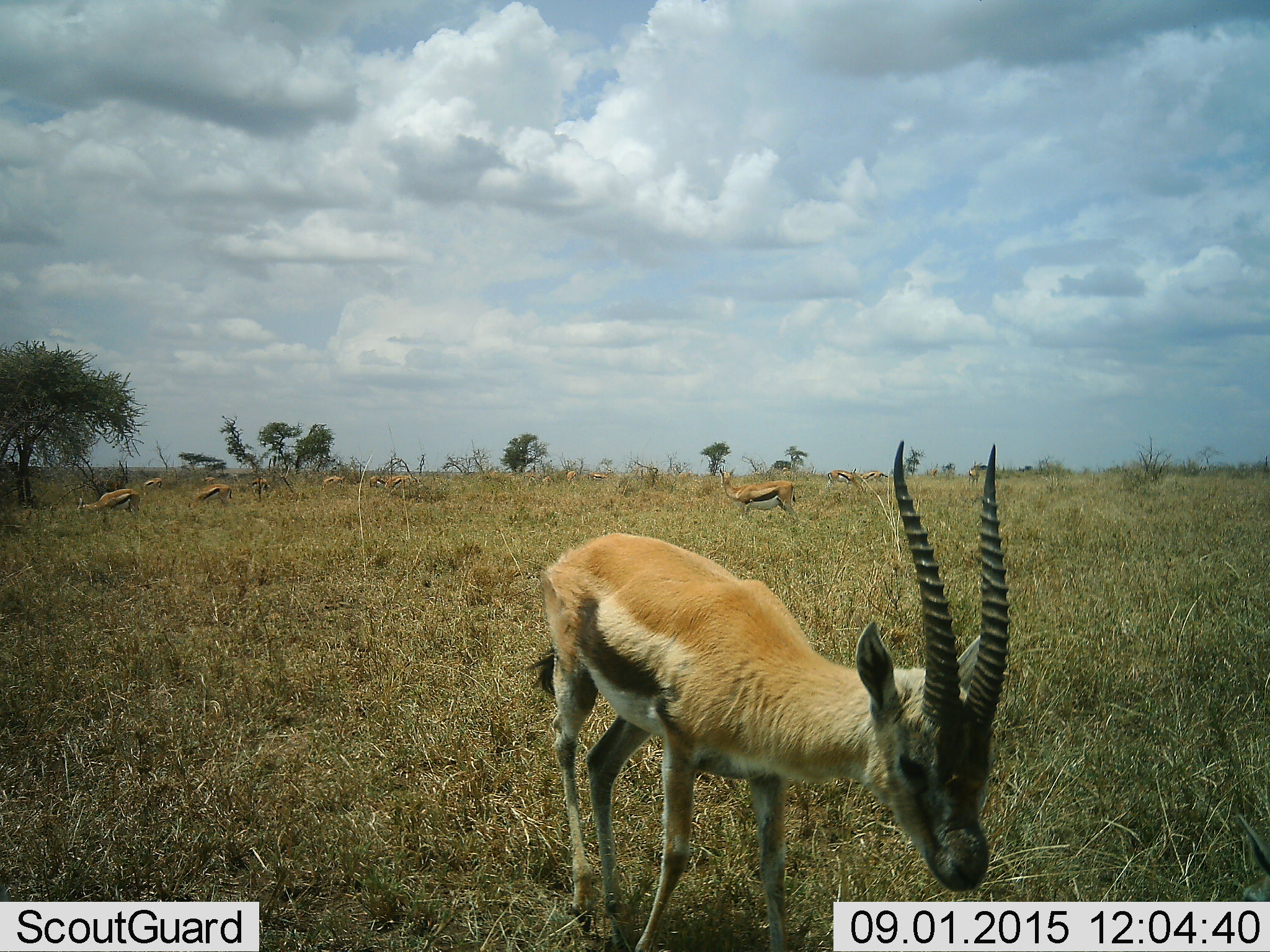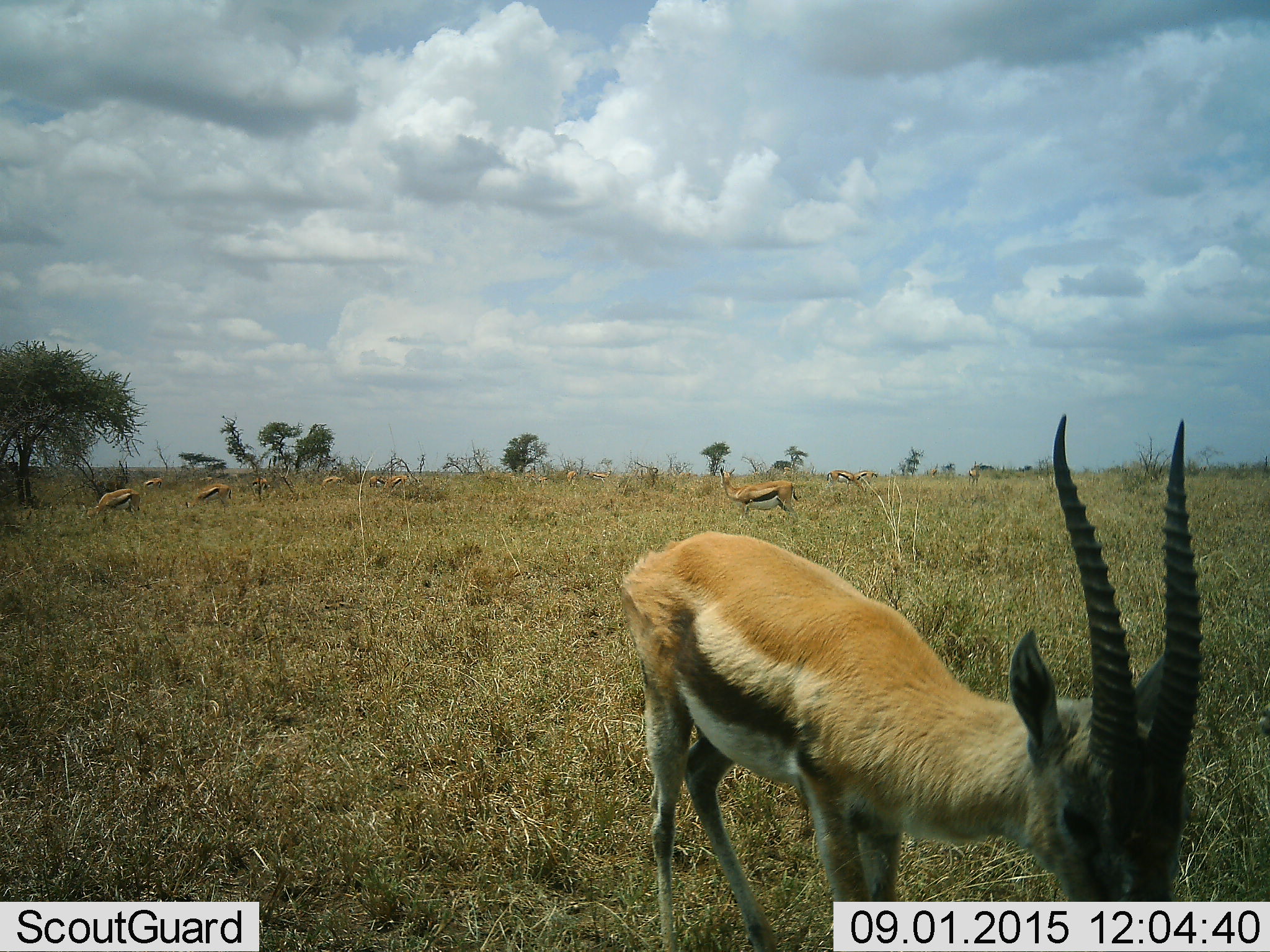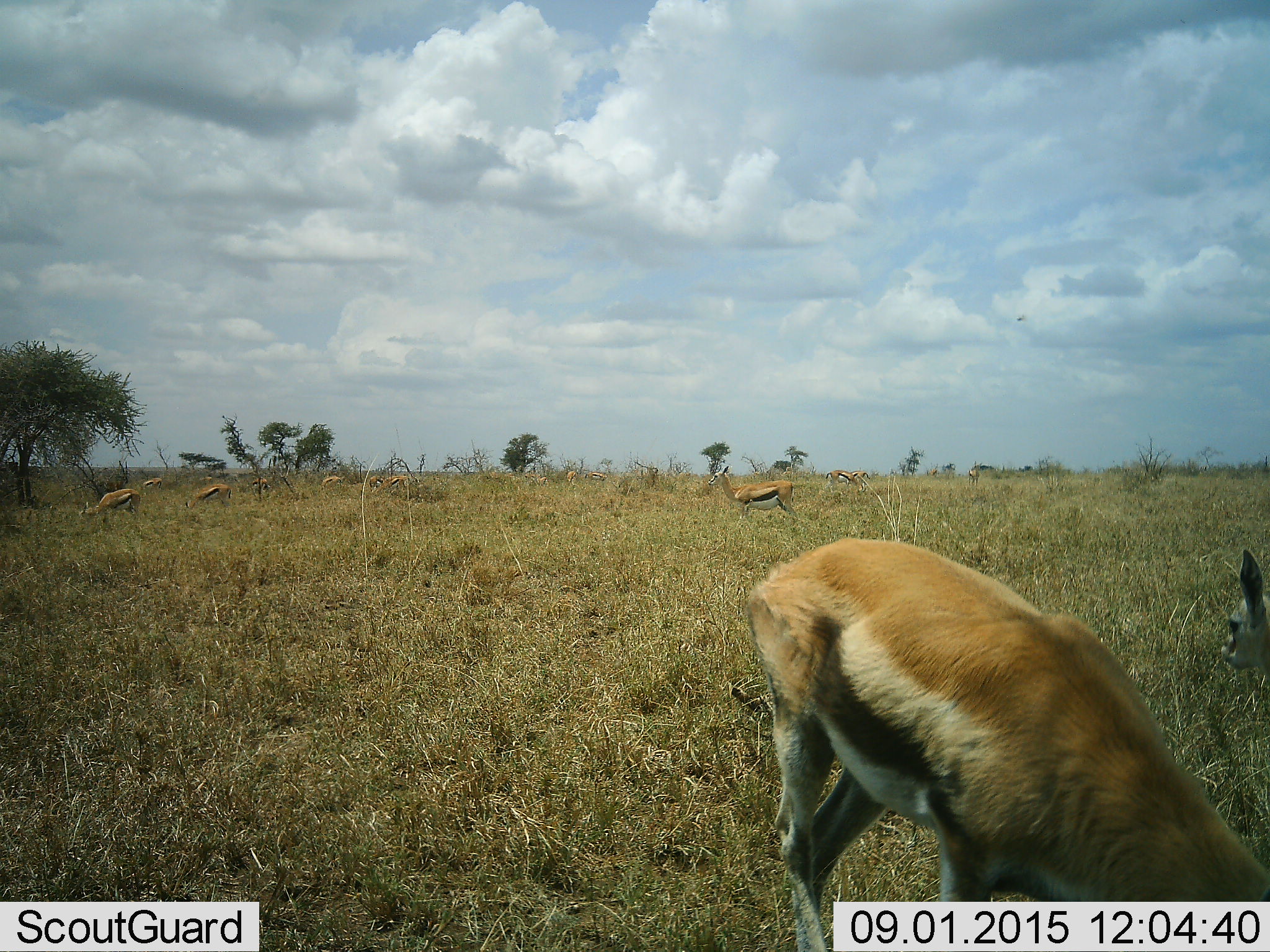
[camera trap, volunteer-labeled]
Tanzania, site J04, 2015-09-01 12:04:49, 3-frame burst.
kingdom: Animalia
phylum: Chordata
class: Mammalia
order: Artiodactyla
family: Bovidae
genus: Eudorcas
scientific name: Eudorcas thomsonii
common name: thomson's gazelle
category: gazellethomsons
Gazellethomsons (thomson's gazelle) (Eudorcas thomsonii), count 11-50. Behavior (volunteer vote fractions): standing 89%, resting 11%, moving 44%, interacting 11%. Young present (vote fraction): 11%. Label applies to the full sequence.